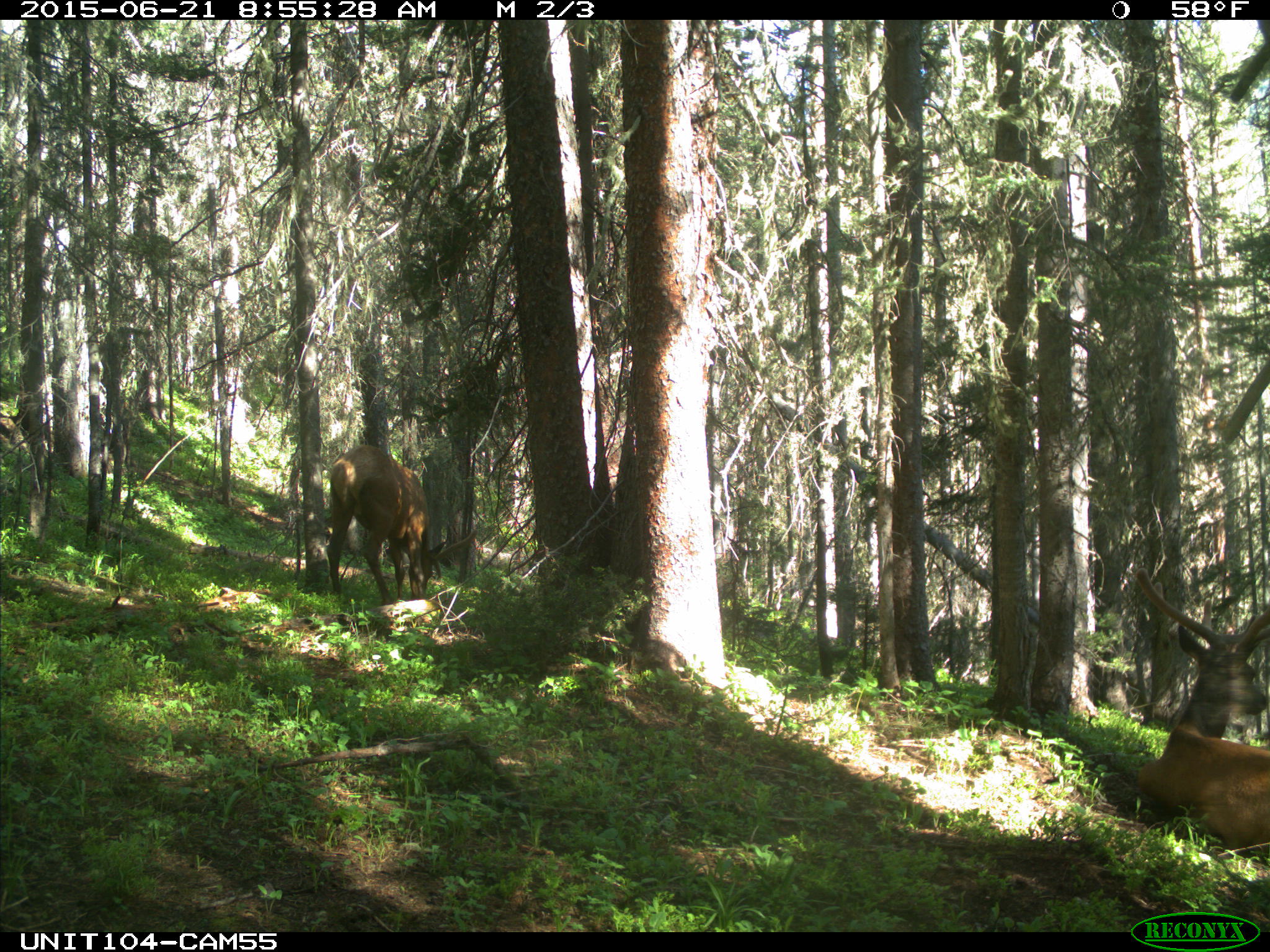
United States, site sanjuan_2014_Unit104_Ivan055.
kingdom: Animalia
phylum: Chordata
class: Mammalia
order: Artiodactyla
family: Cervidae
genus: Cervus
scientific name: Cervus elaphus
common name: red deer